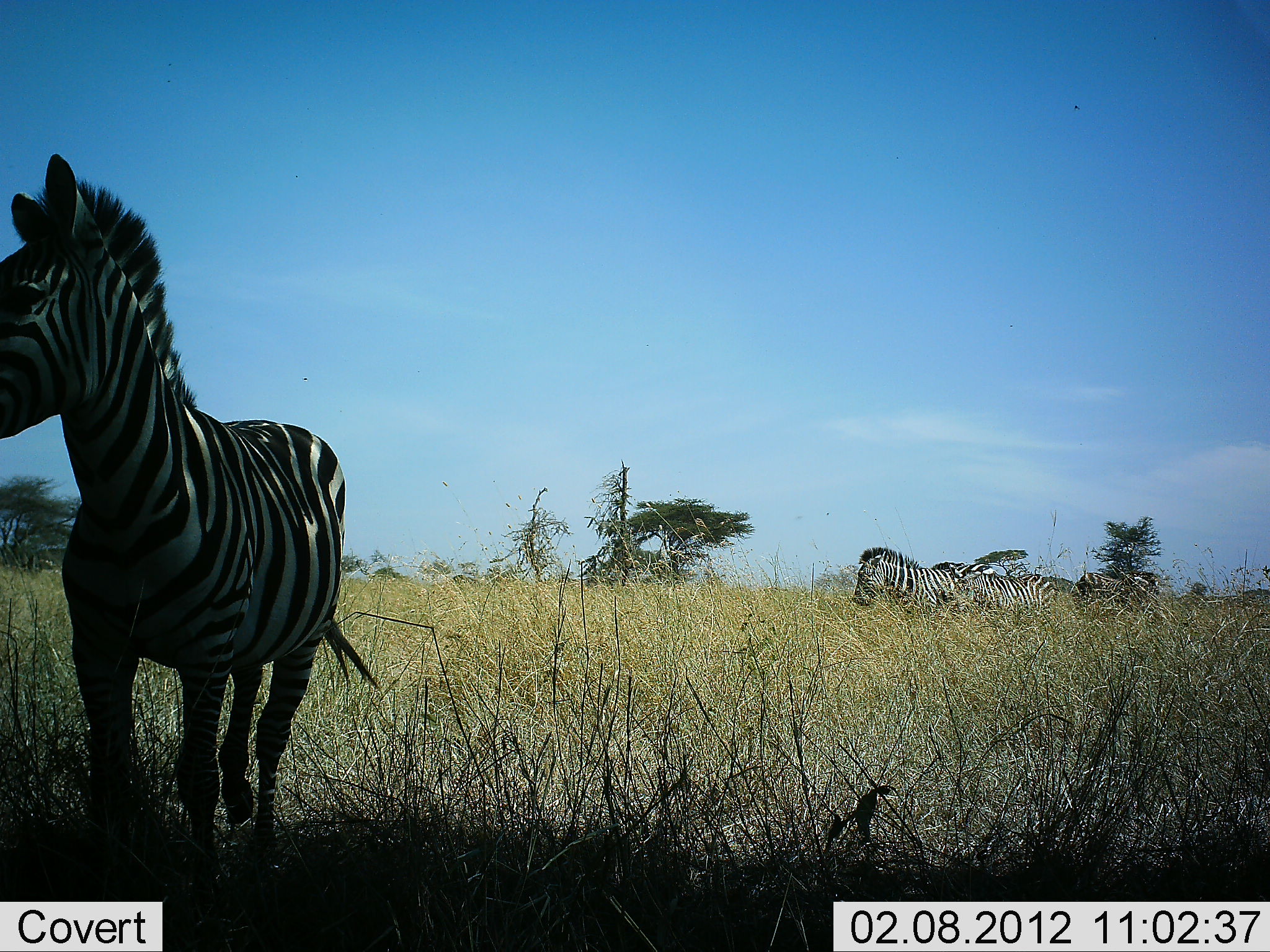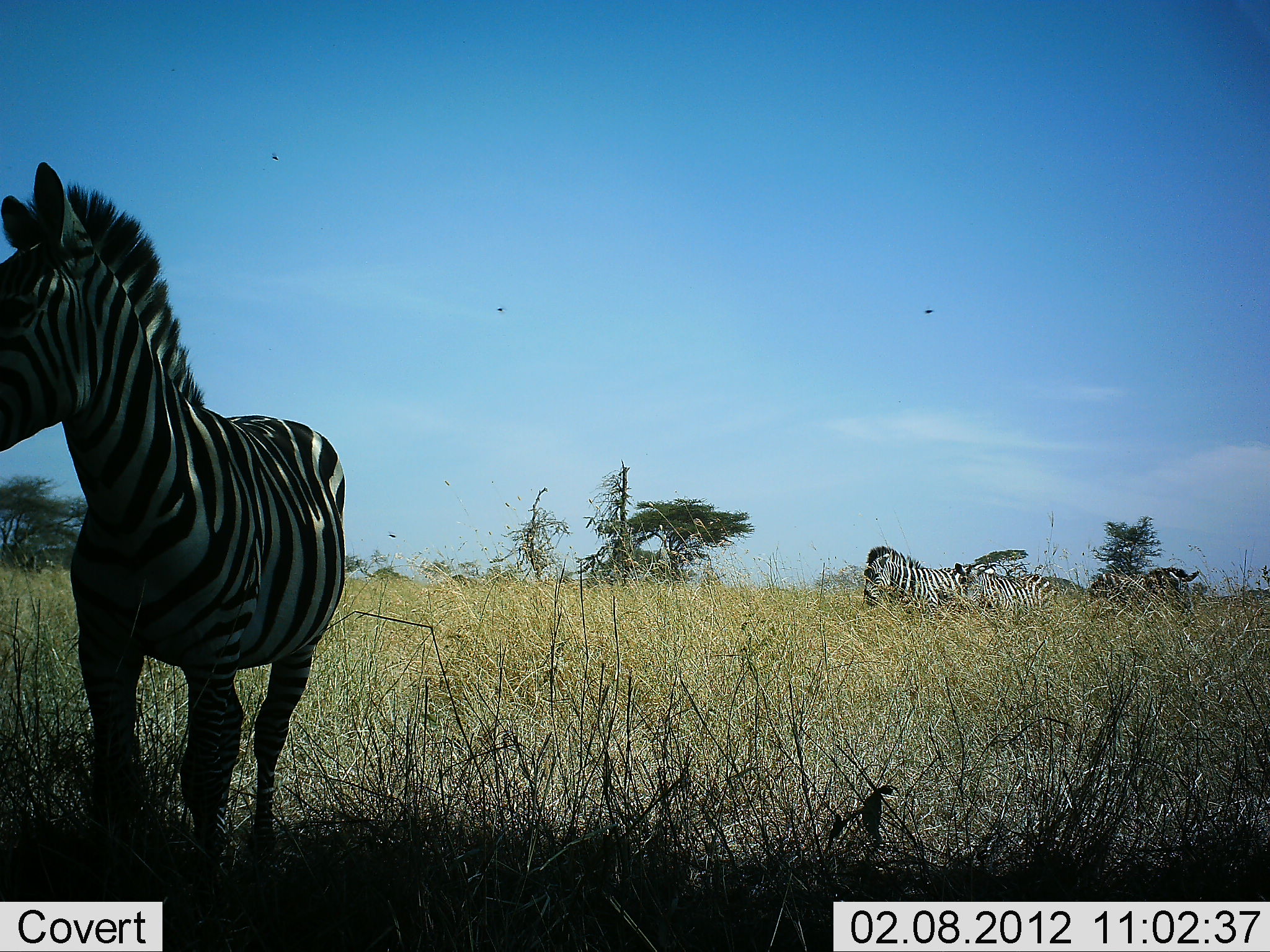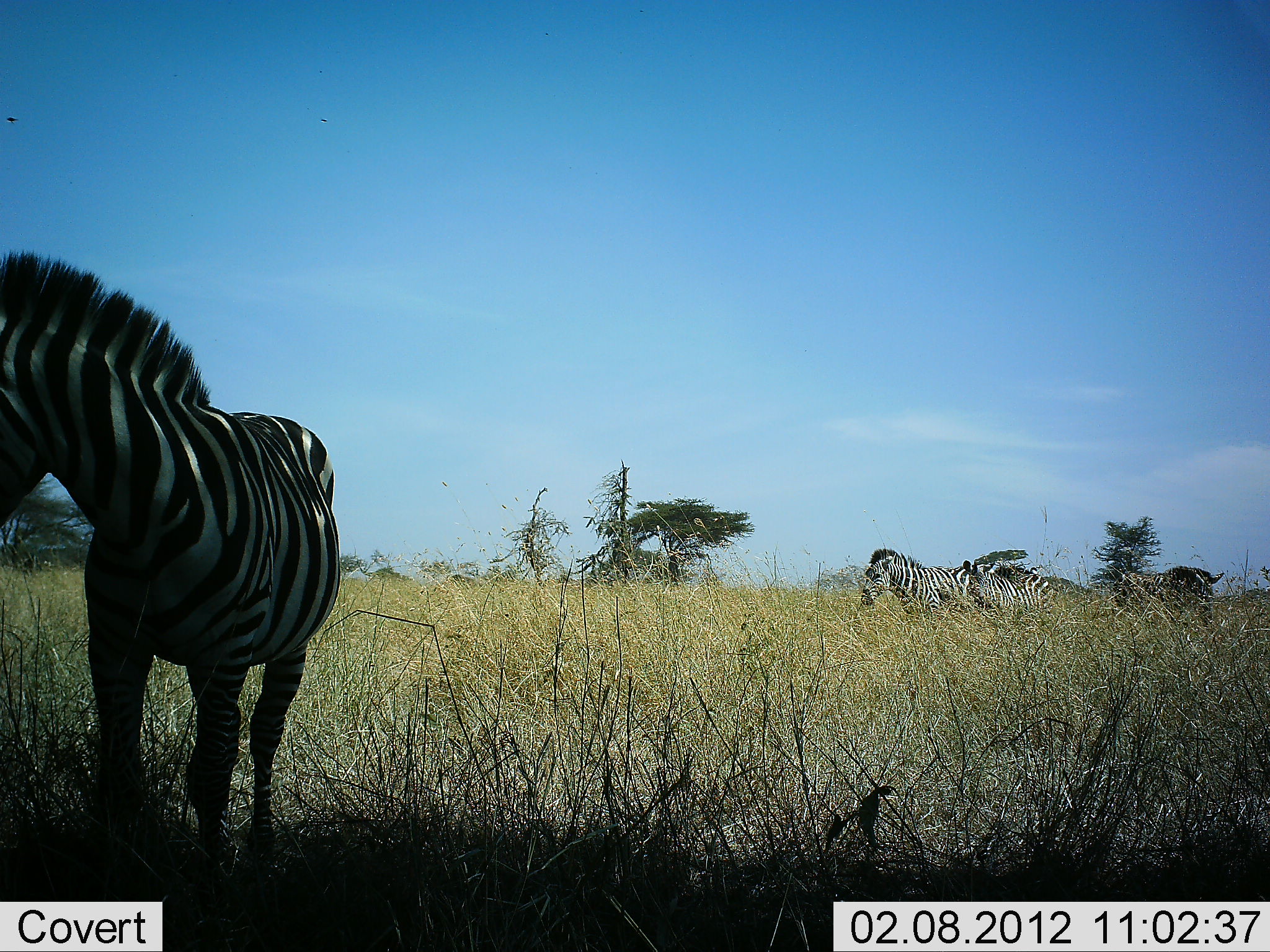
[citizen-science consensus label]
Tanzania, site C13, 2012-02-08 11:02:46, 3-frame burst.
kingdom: Animalia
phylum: Chordata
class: Mammalia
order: Perissodactyla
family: Equidae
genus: Equus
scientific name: Equus quagga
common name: plains zebra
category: zebra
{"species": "zebra (plains zebra) (Equus quagga)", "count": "4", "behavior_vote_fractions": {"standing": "100%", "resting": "0%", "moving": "41%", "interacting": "6%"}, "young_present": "0%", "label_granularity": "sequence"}